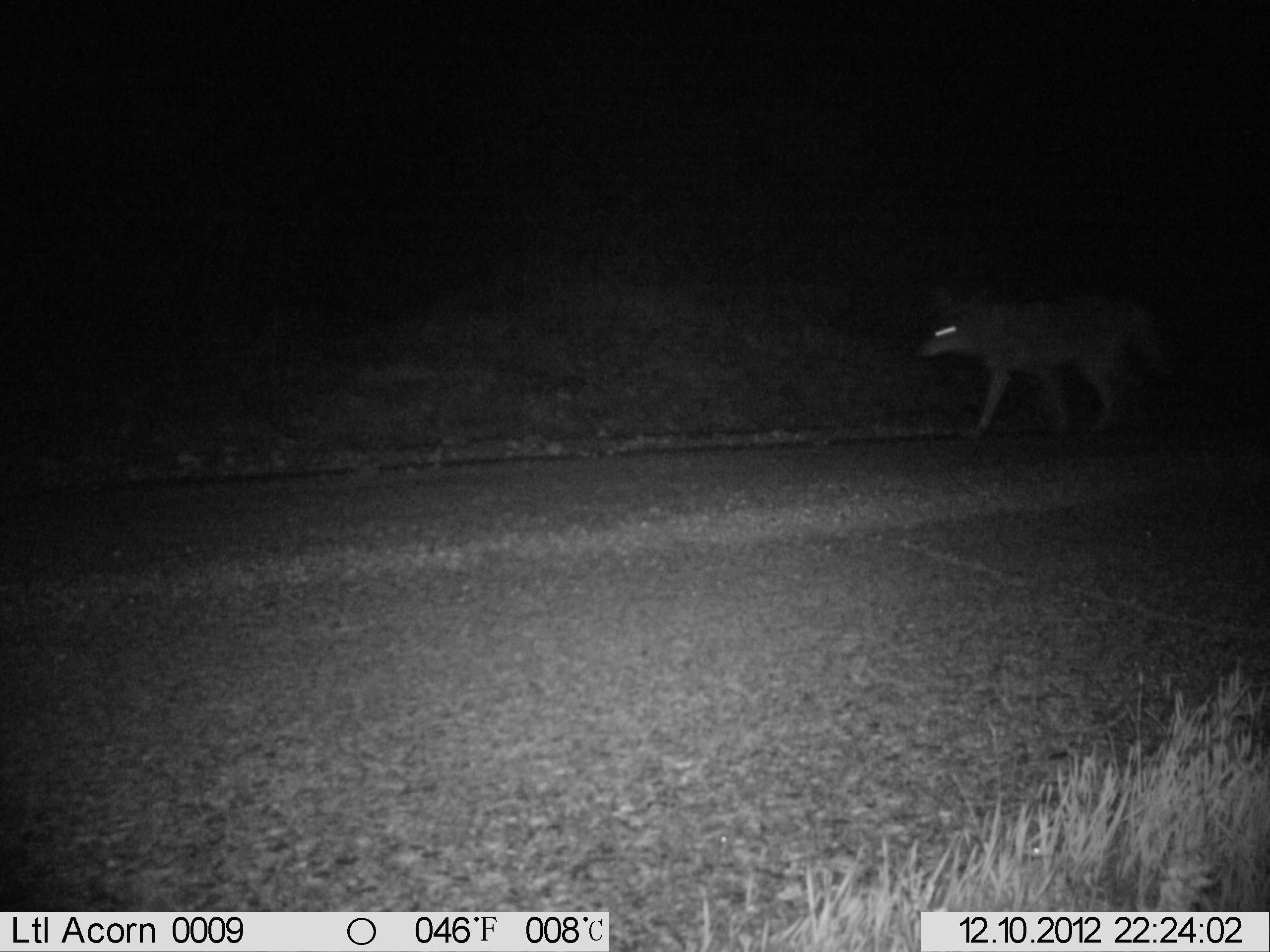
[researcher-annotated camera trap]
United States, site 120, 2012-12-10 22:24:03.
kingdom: Animalia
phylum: Chordata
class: Mammalia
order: Carnivora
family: Canidae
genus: Canis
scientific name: Canis latrans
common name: coyote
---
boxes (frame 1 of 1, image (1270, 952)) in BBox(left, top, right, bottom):
coyote: BBox(908, 270, 1180, 454)